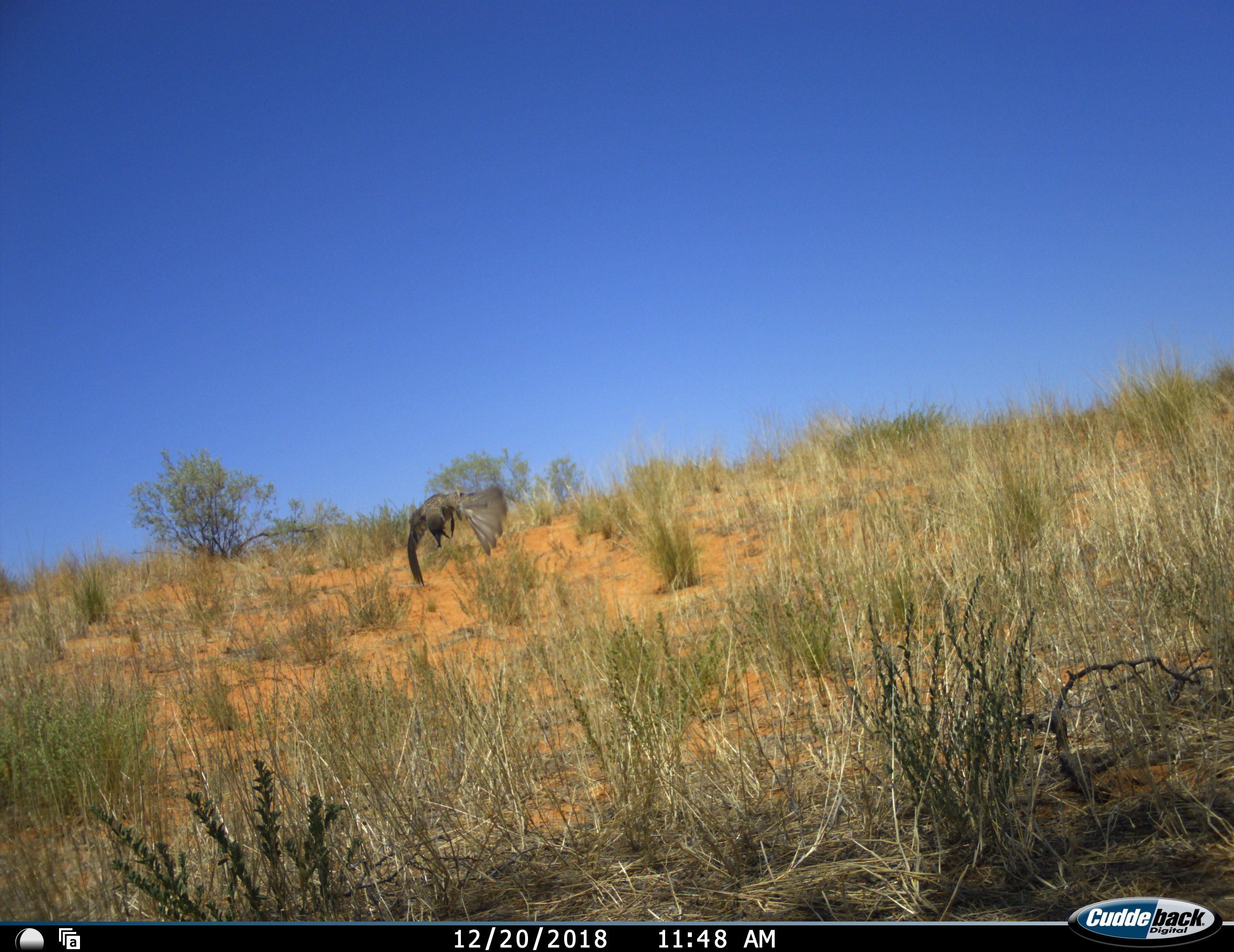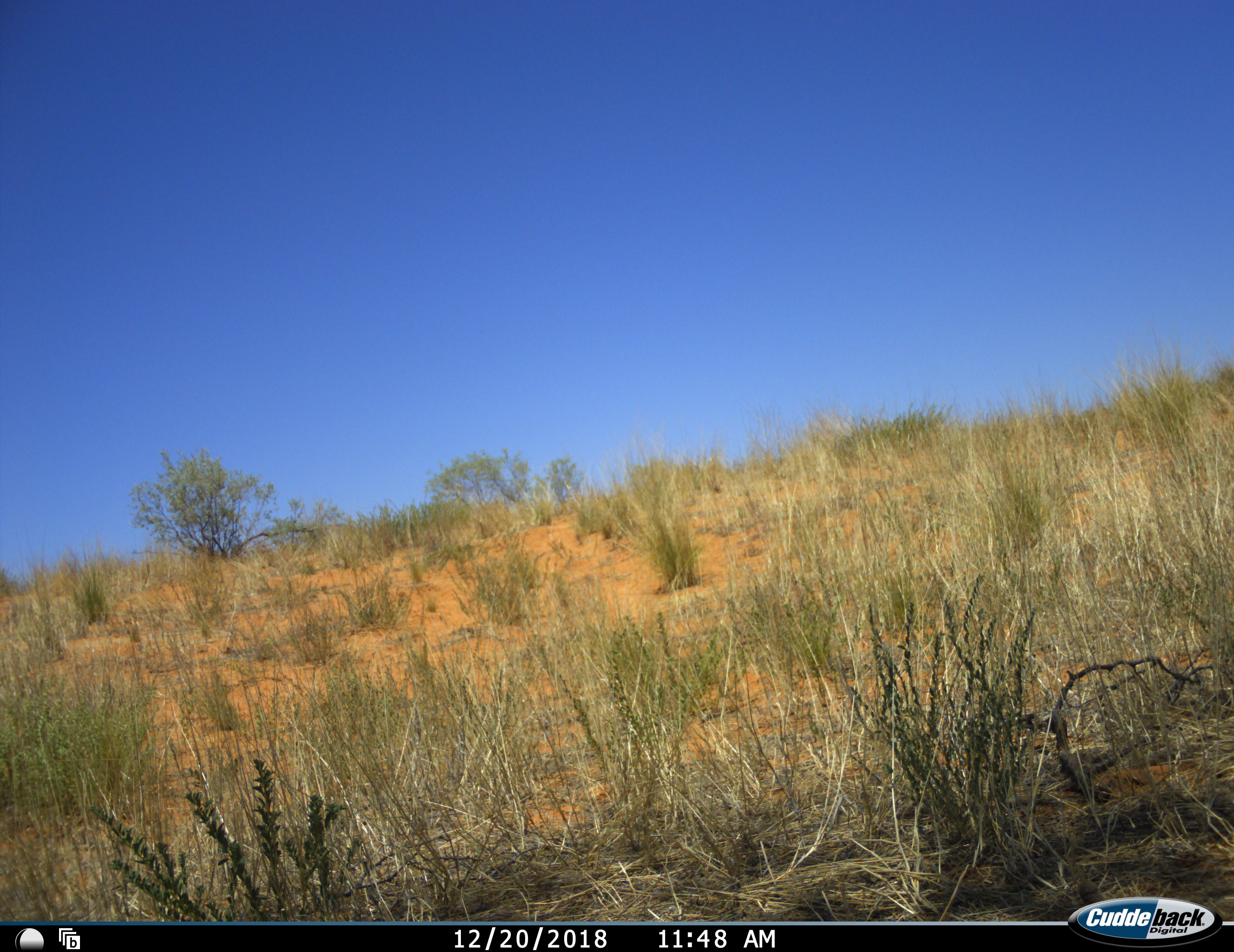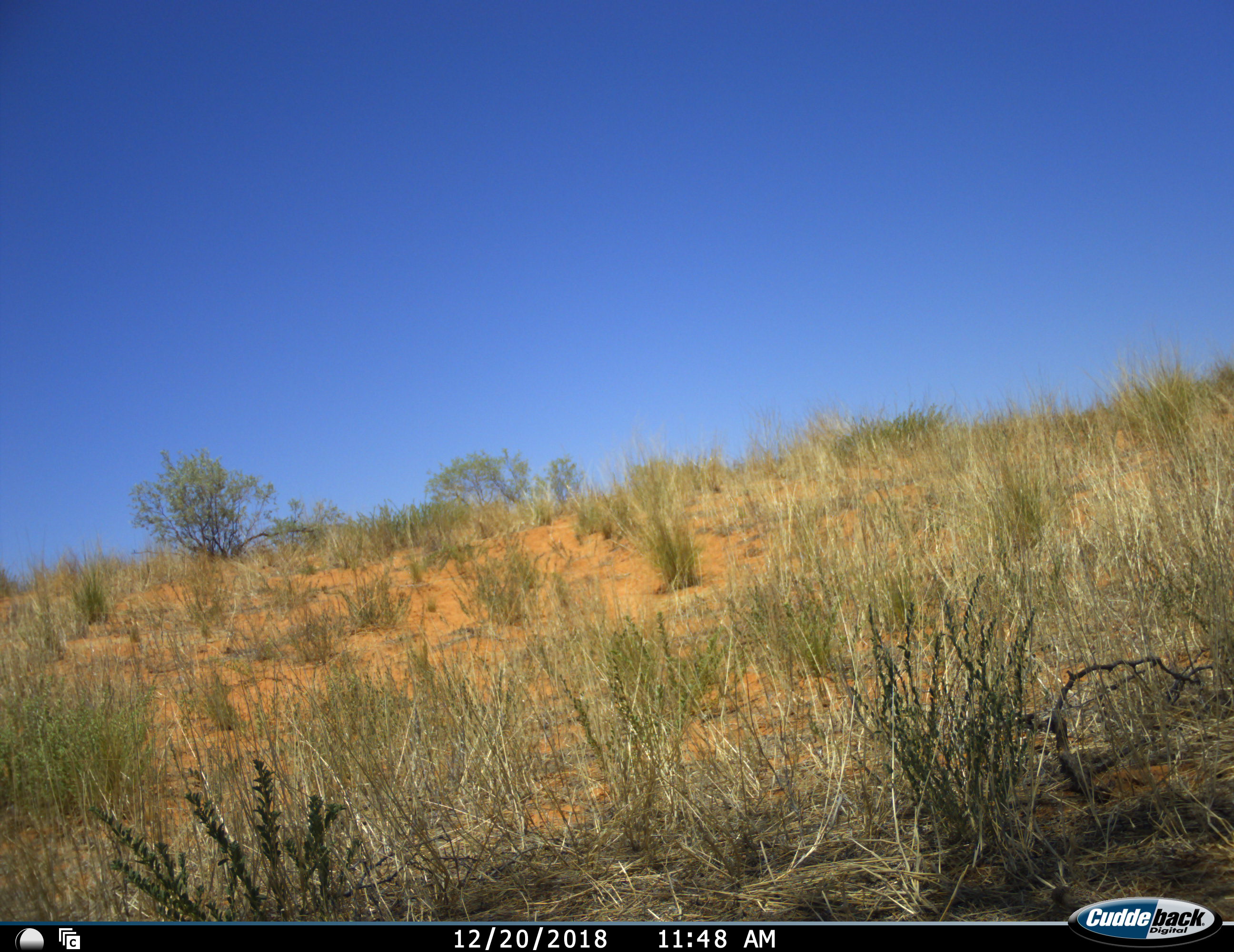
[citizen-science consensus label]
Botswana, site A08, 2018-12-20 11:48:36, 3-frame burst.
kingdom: Animalia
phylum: Chordata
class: Aves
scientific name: Aves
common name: bird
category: birdother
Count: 1.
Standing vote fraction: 10%.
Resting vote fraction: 0%.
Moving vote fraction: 100%.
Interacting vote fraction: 0%.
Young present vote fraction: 0%.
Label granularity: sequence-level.